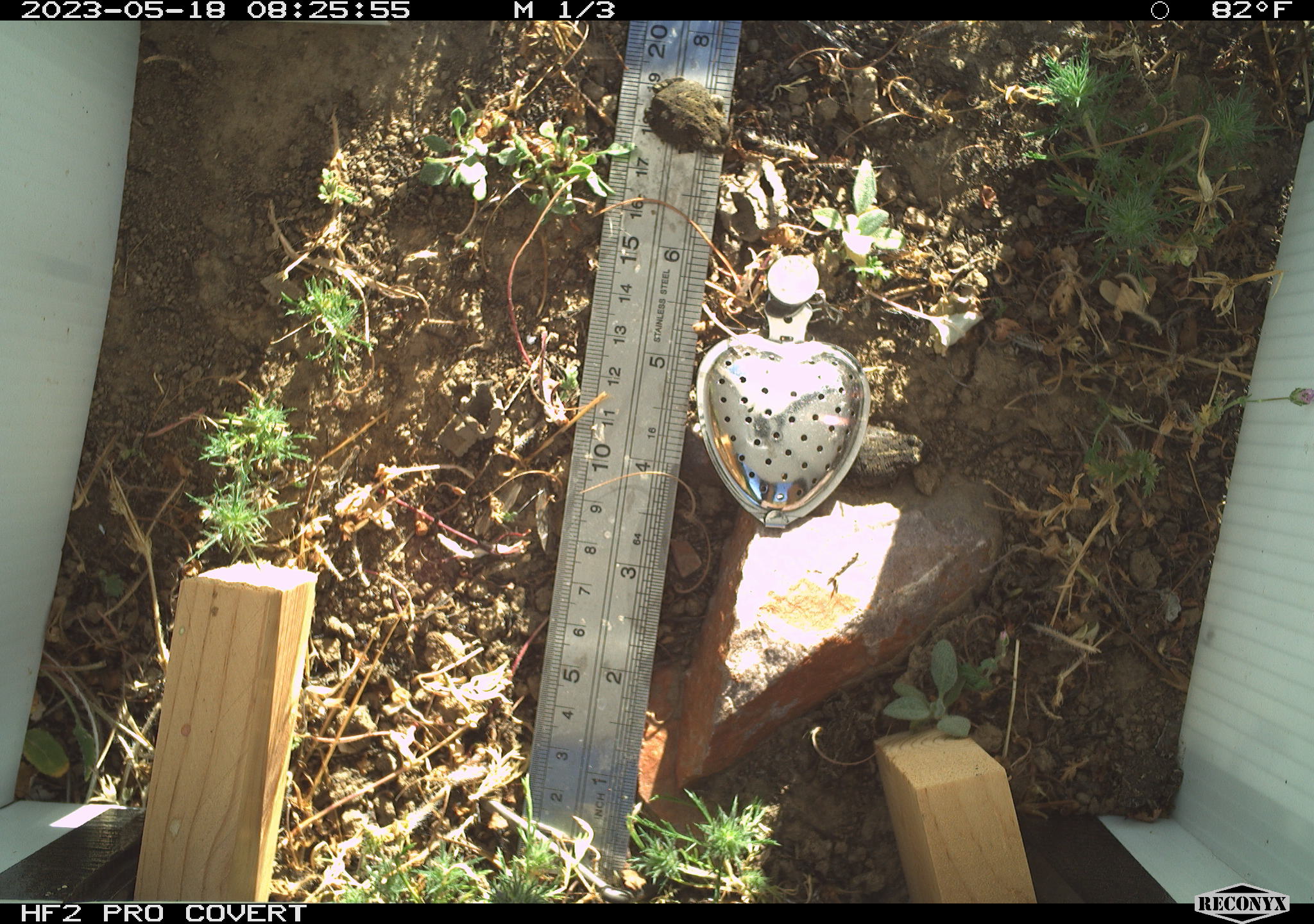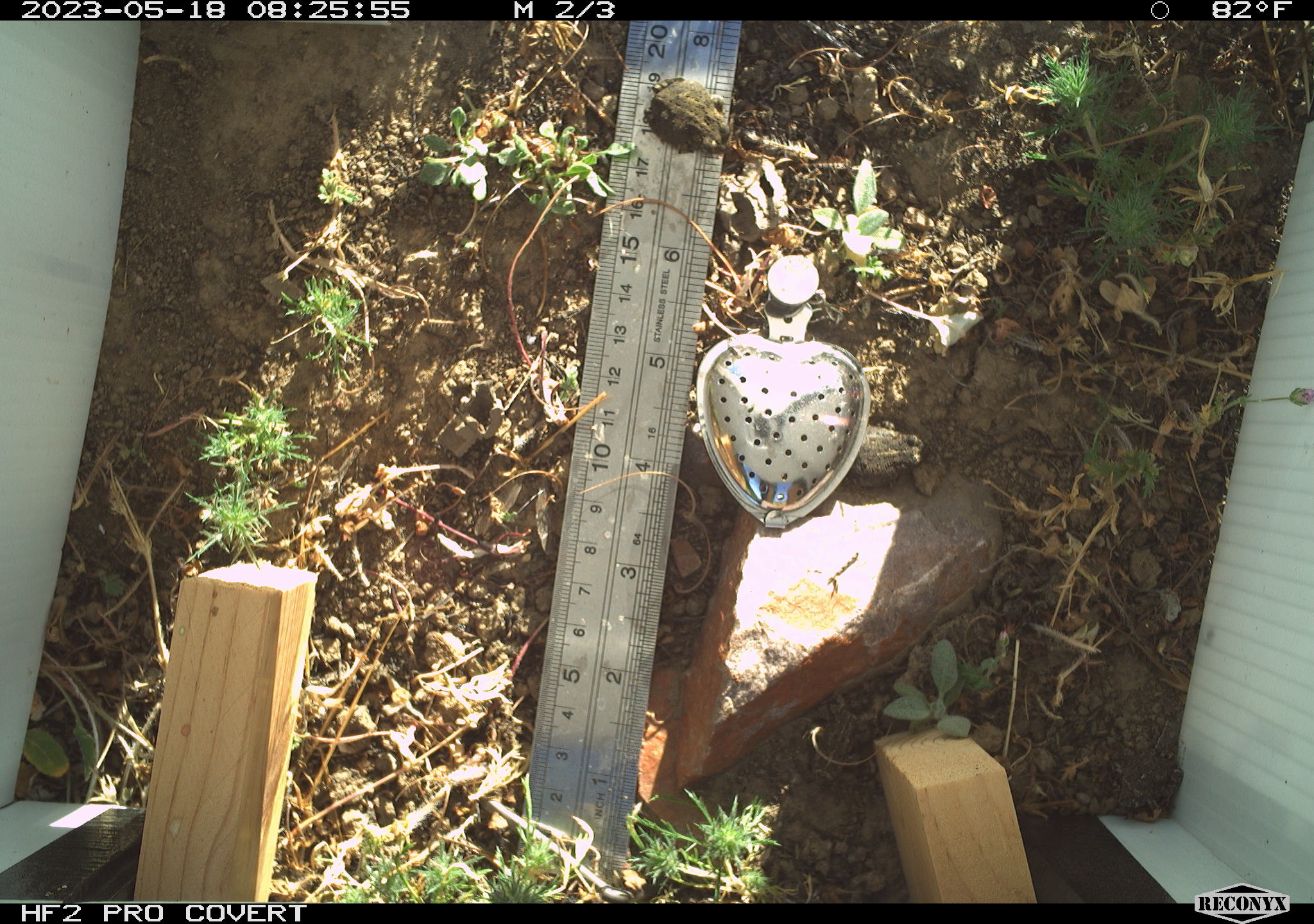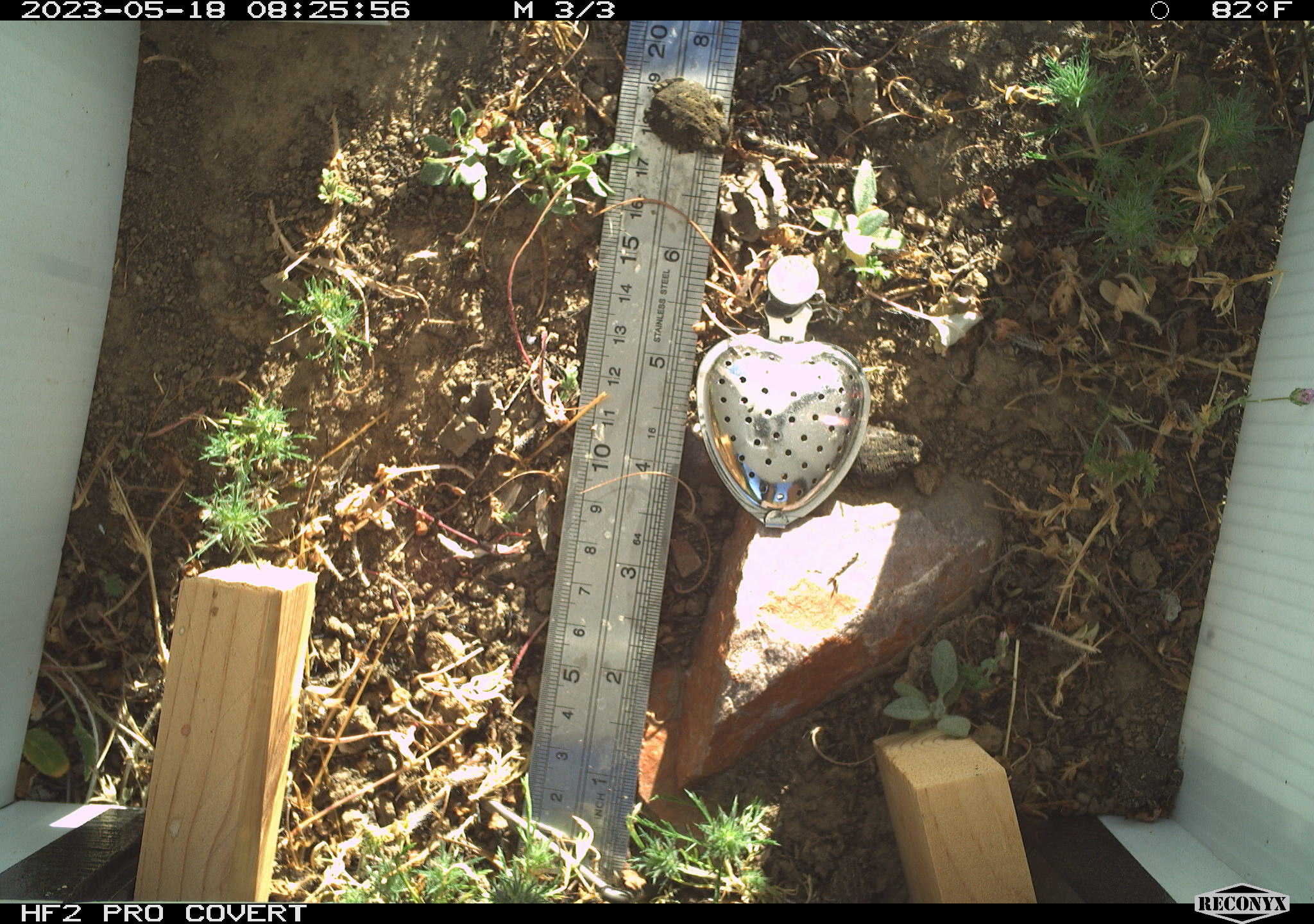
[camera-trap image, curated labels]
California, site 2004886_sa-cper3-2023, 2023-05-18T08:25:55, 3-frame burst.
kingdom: Animalia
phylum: Chordata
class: Amphibia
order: Anura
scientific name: Anura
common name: frogs